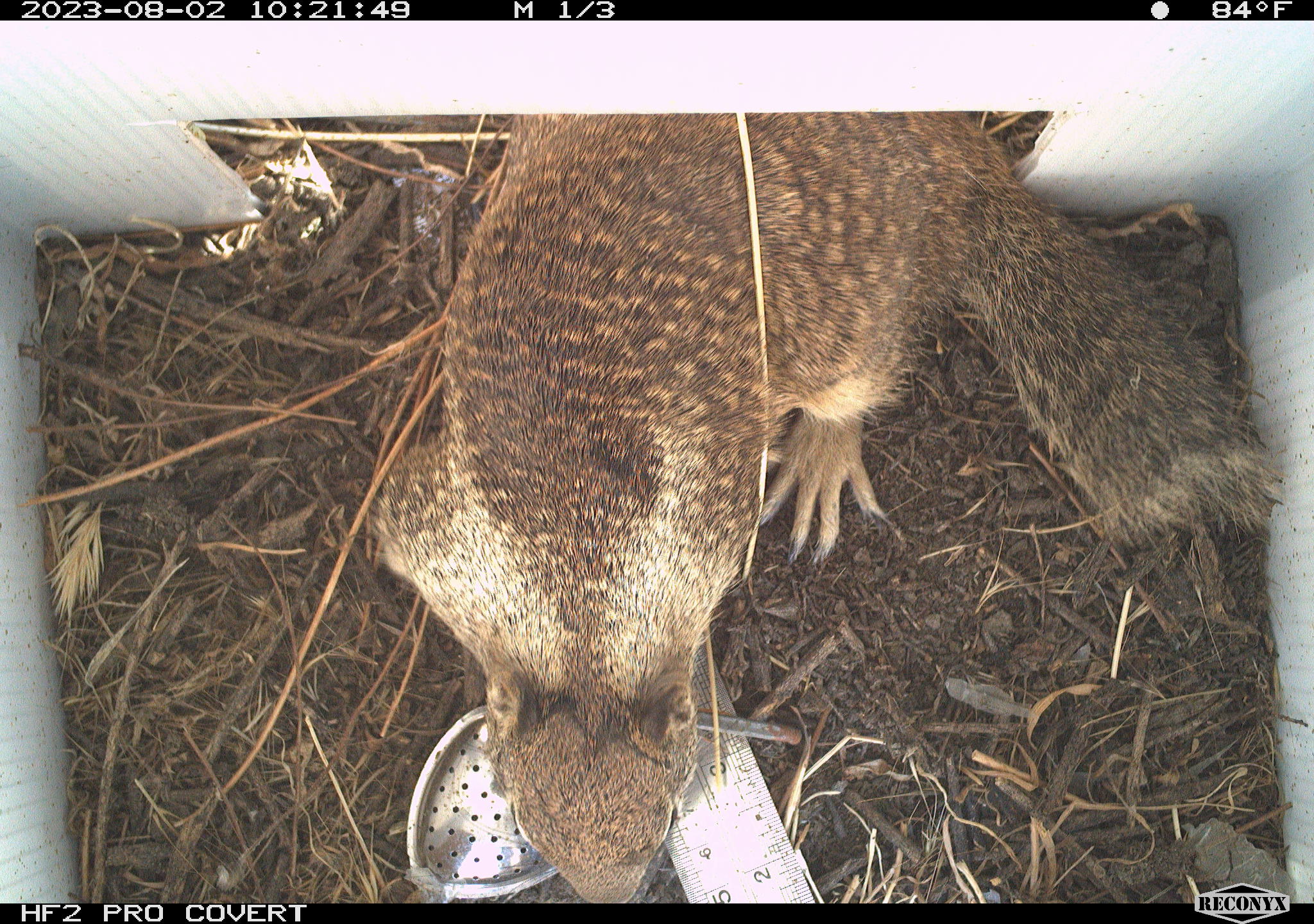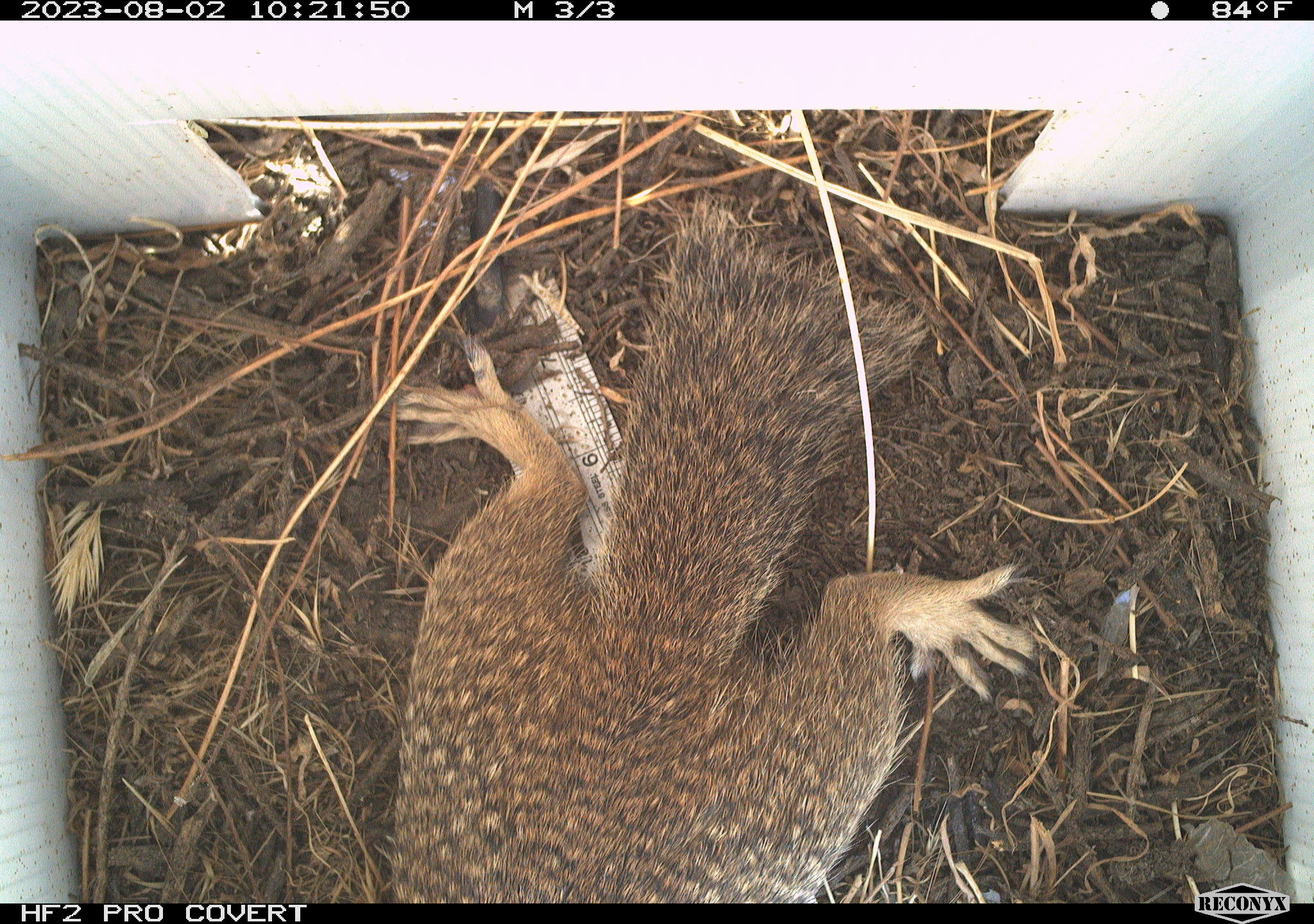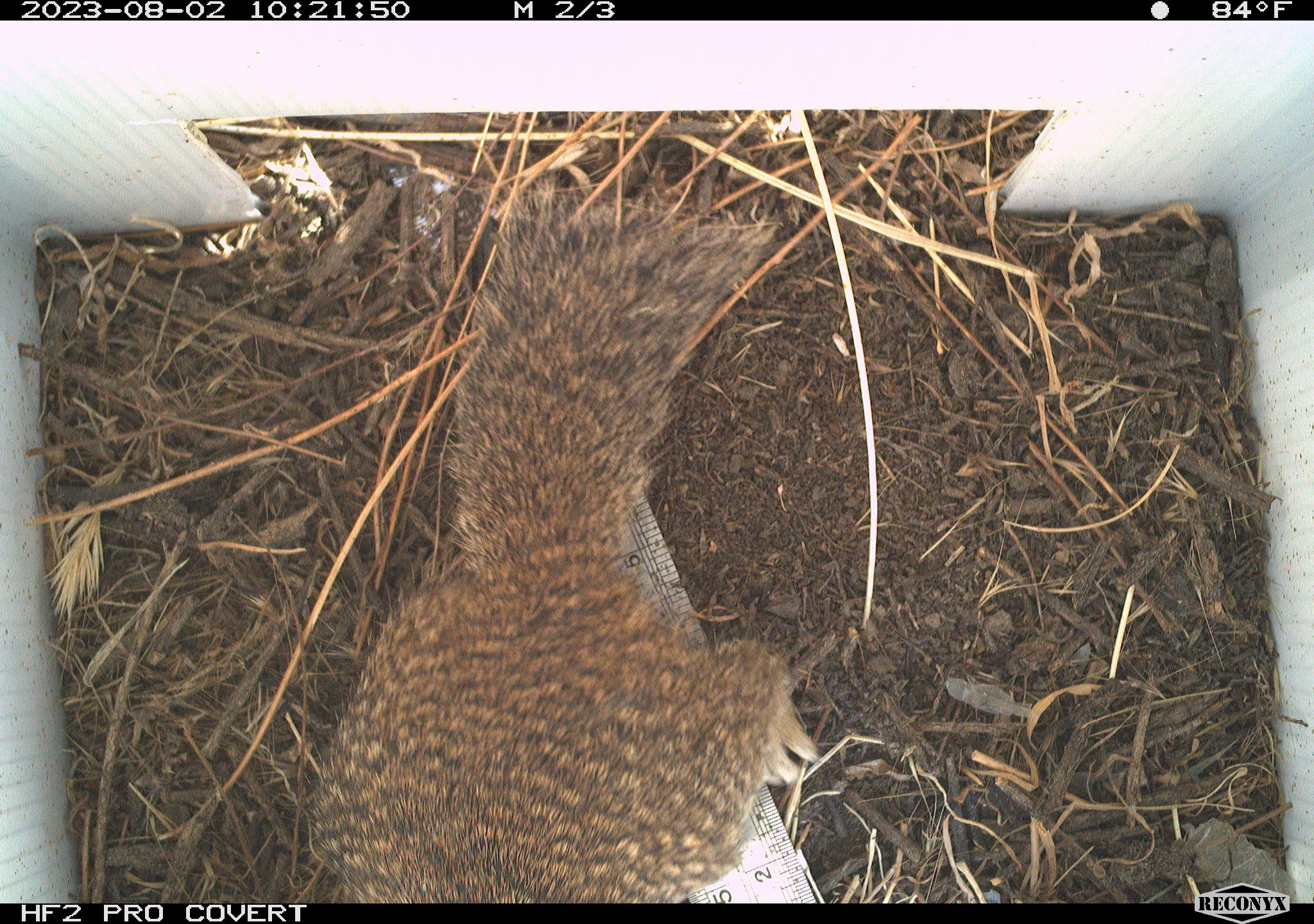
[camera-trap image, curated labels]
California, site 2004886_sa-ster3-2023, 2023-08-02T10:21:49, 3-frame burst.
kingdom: Animalia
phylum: Chordata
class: Mammalia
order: Rodentia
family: Sciuridae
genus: Otospermophilus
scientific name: Otospermophilus beecheyi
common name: california ground squirrel